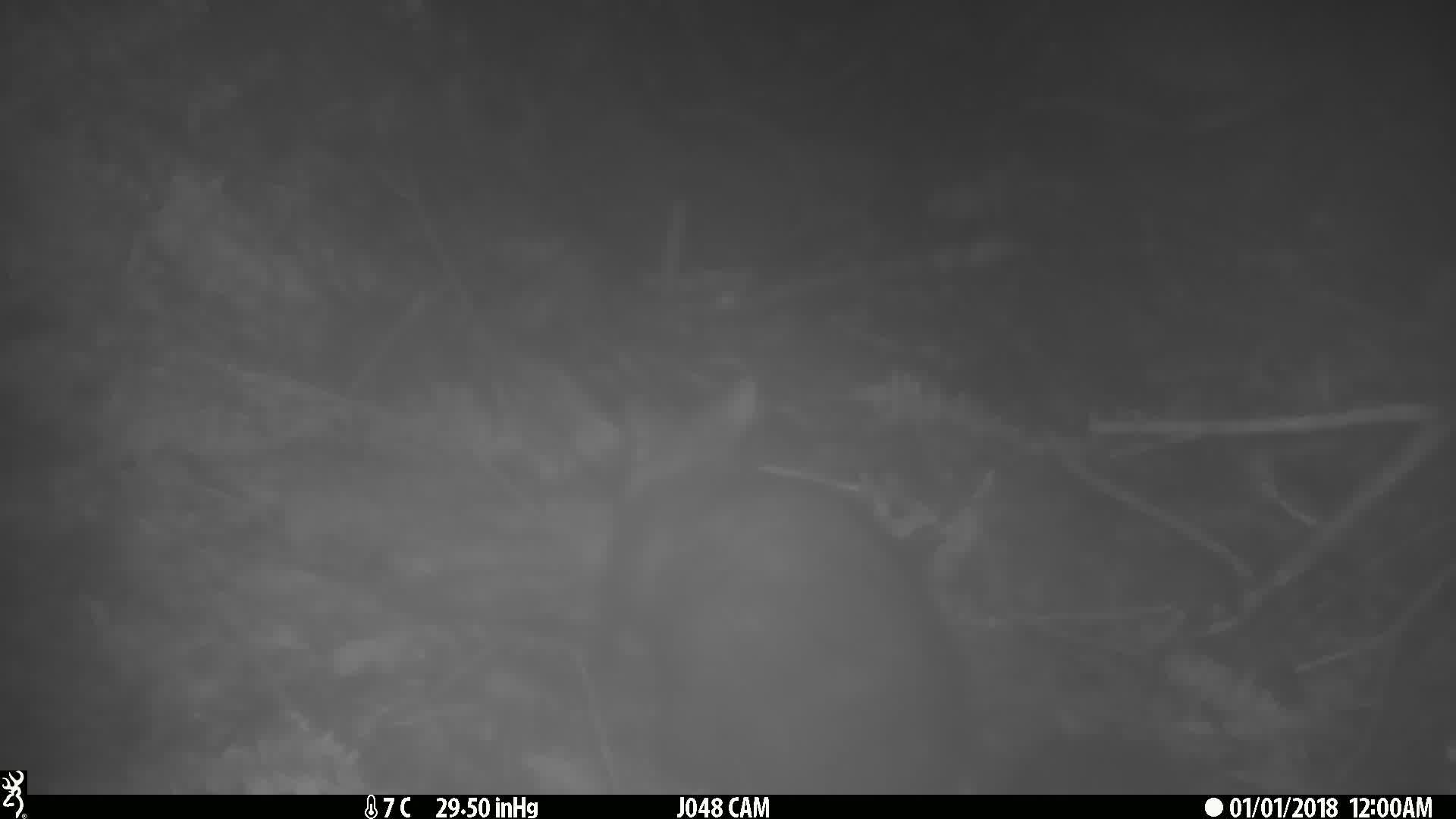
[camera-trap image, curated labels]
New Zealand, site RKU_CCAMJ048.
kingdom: Animalia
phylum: Chordata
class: Mammalia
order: Diprotodontia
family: Phalangeridae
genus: Trichosurus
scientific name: Trichosurus vulpecula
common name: common brushtail possum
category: possum